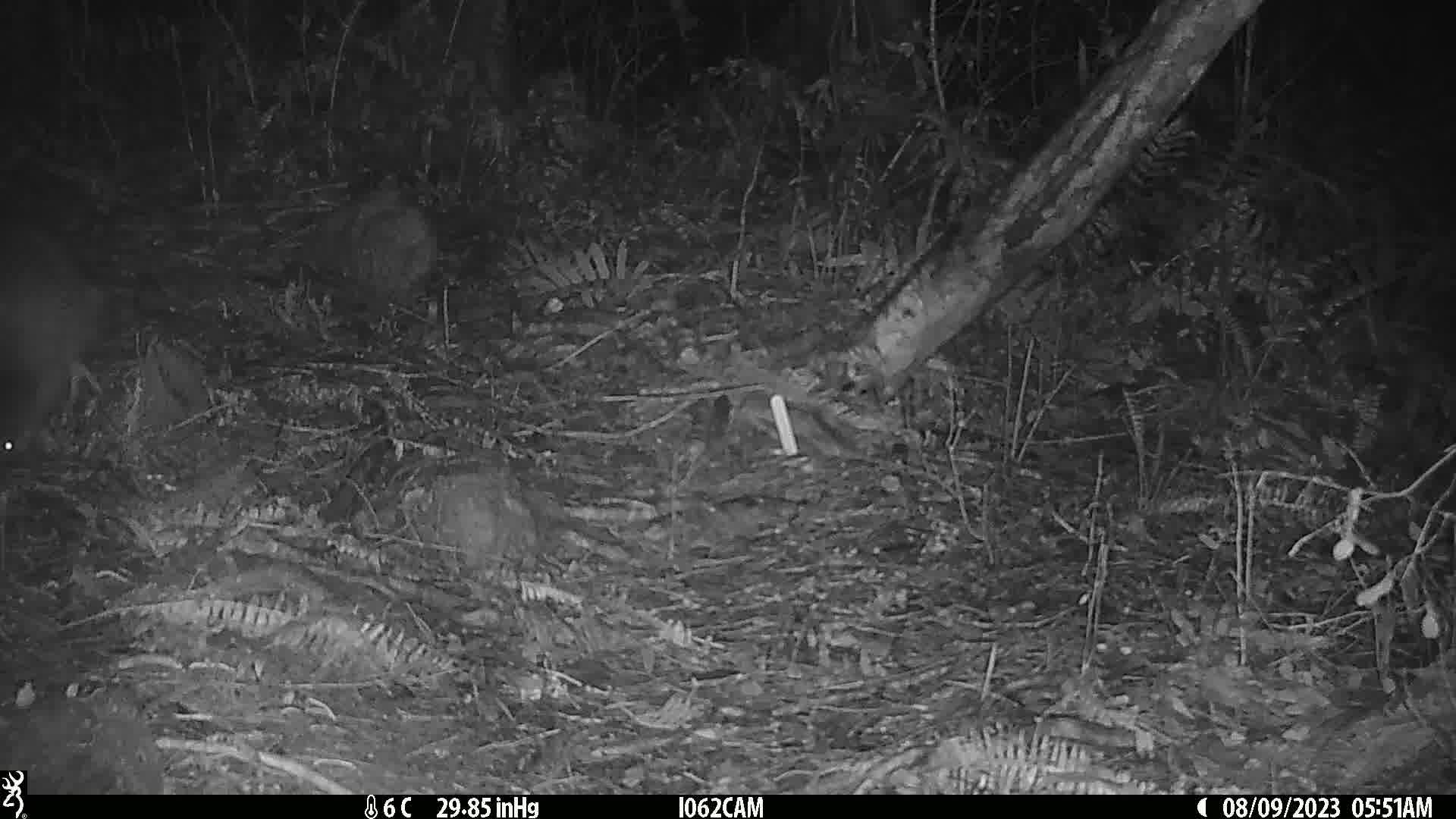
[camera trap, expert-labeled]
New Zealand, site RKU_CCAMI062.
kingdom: Animalia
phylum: Chordata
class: Aves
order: Apterygiformes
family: Apterygidae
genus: Apteryx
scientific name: Apteryx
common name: kiwi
Kiwi (Apteryx).